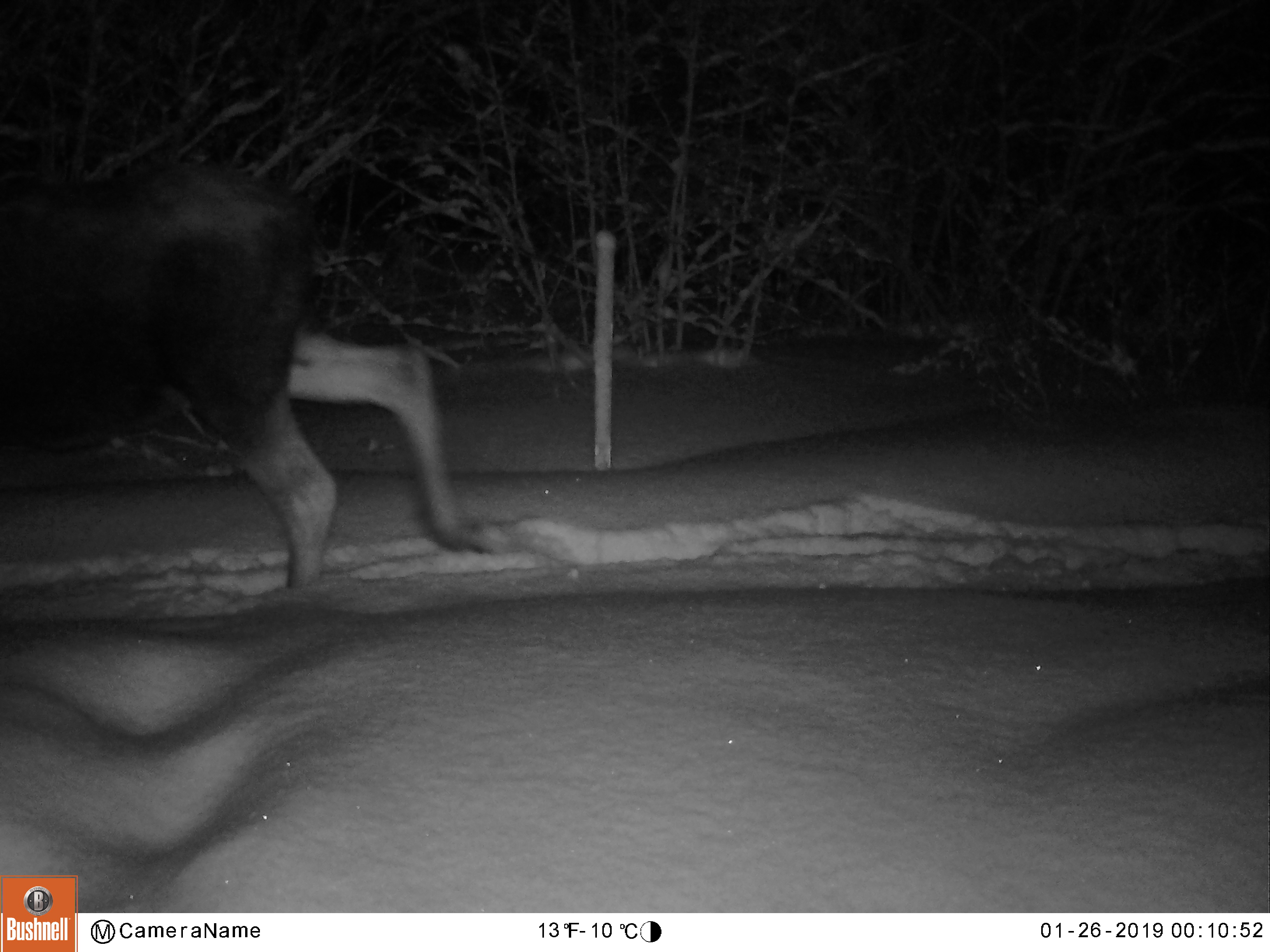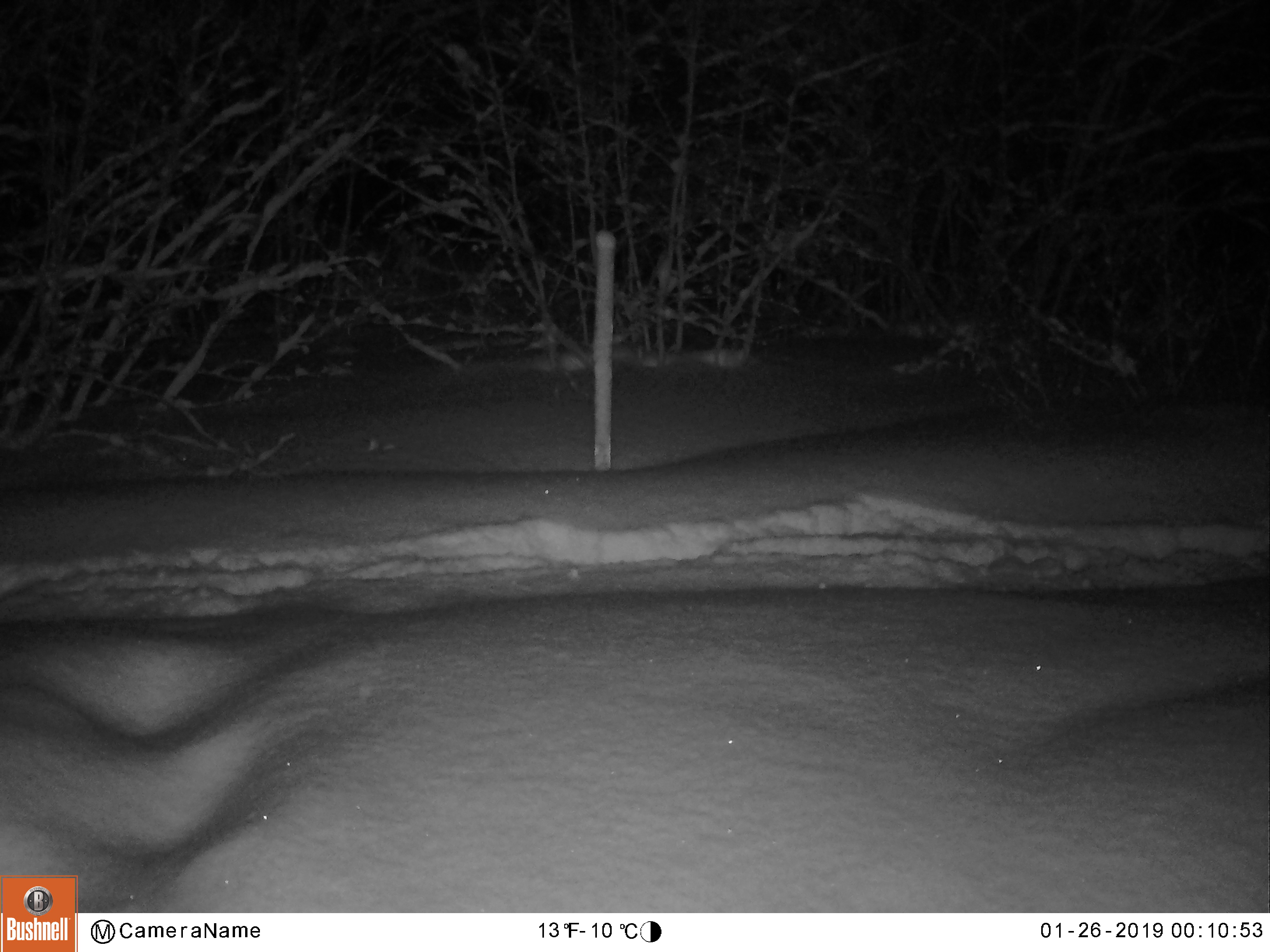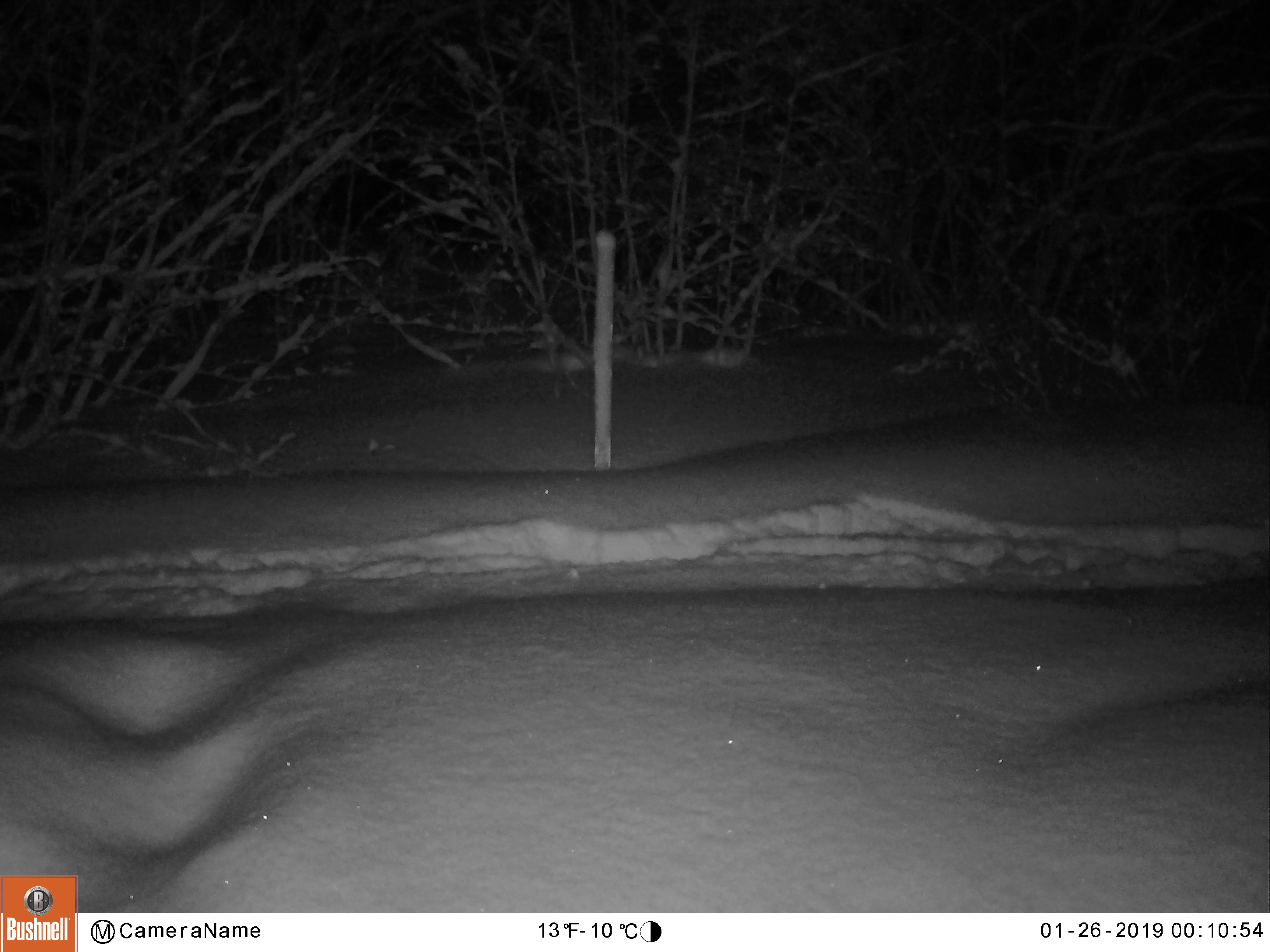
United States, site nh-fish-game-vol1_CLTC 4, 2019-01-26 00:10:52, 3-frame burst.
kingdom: Animalia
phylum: Chordata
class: Mammalia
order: Artiodactyla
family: Cervidae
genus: Alces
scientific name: Alces alces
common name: moose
Moose (Alces alces).